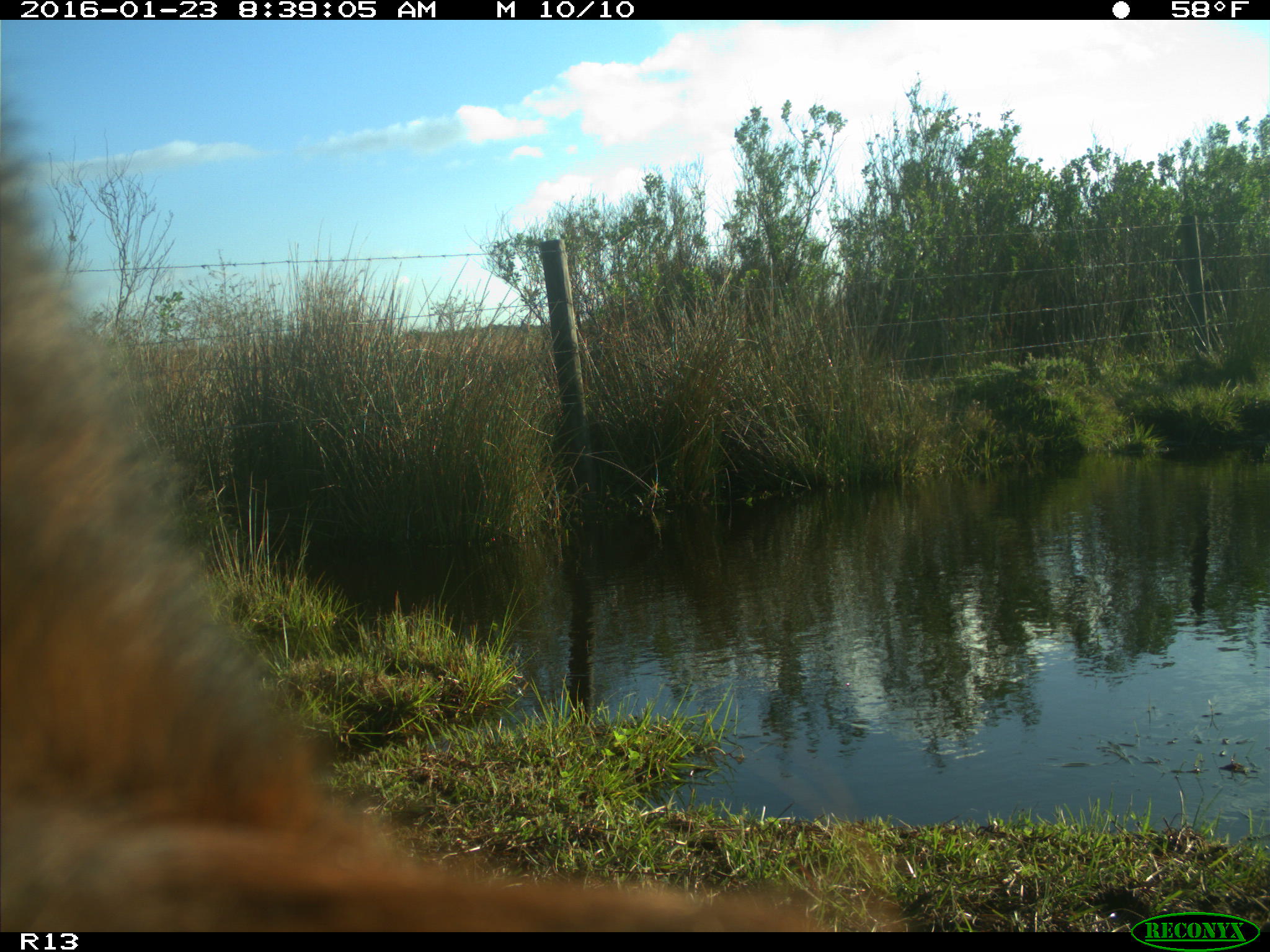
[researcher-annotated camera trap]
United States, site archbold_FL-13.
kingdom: Animalia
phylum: Chordata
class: Mammalia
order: Artiodactyla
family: Bovidae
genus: Bos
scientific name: Bos taurus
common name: domestic cow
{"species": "Bos taurus (domestic cow)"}